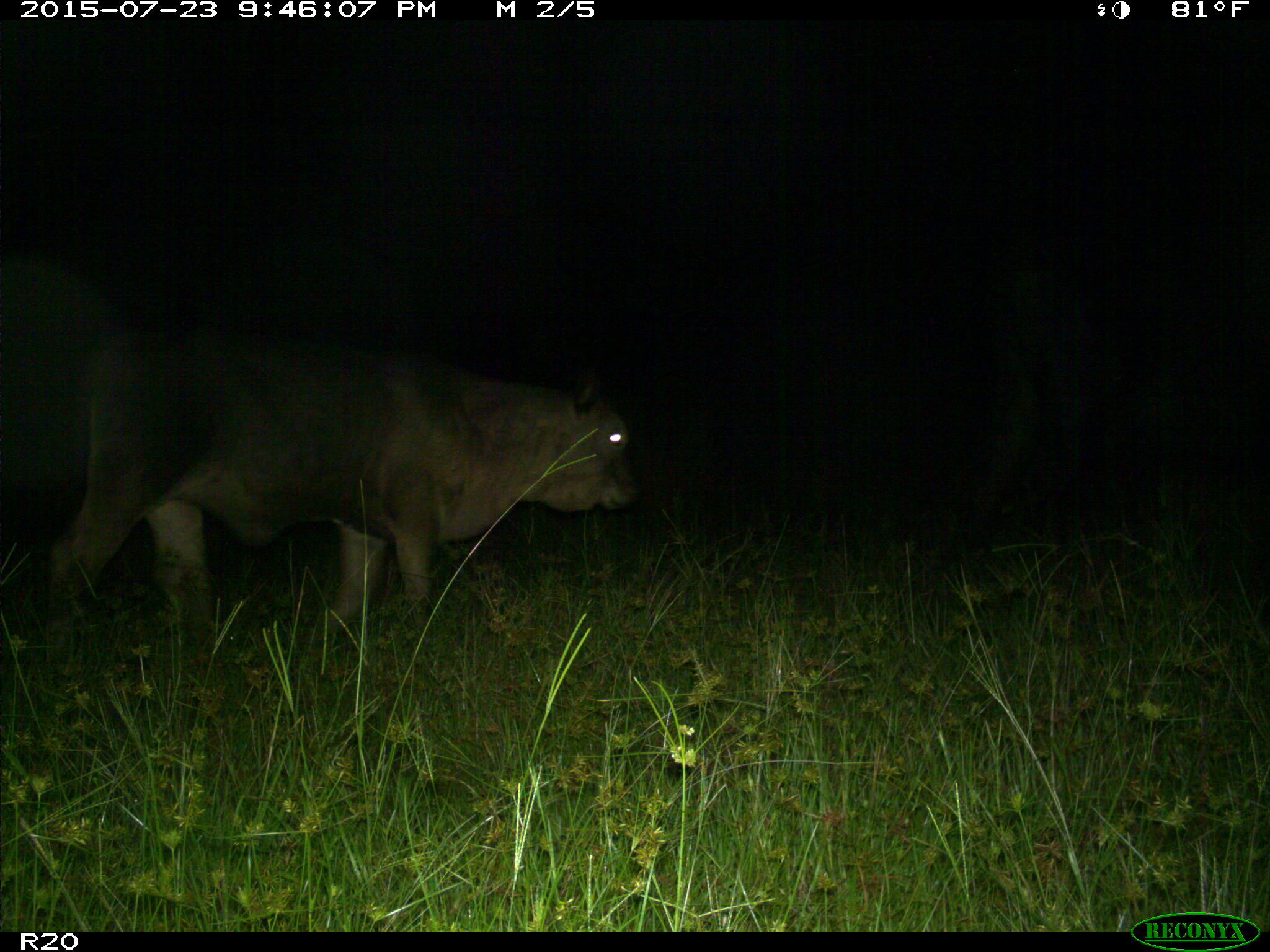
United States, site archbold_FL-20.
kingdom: Animalia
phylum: Chordata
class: Mammalia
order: Artiodactyla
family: Bovidae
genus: Bos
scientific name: Bos taurus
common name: domestic cow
Bos taurus (domestic cow).